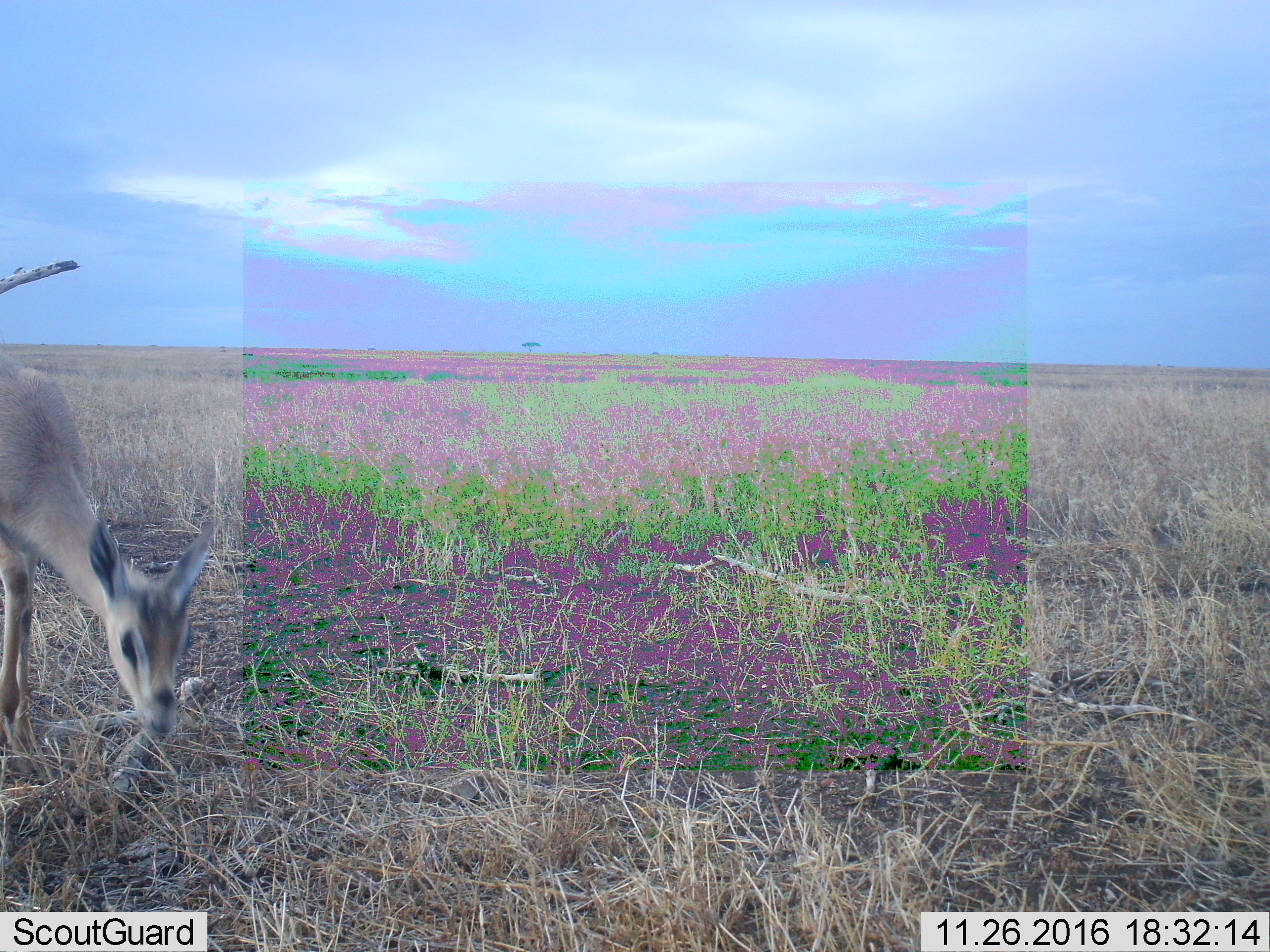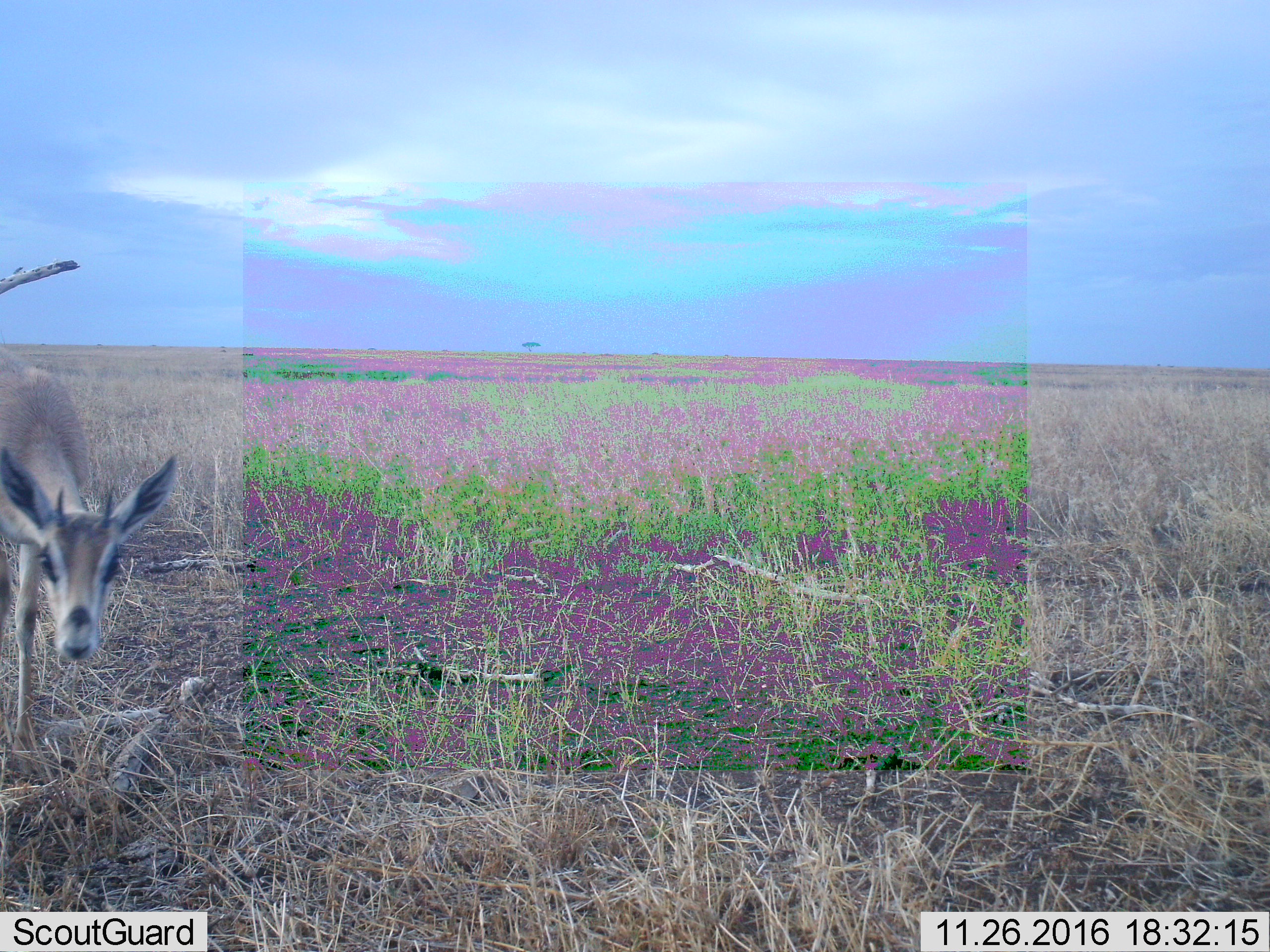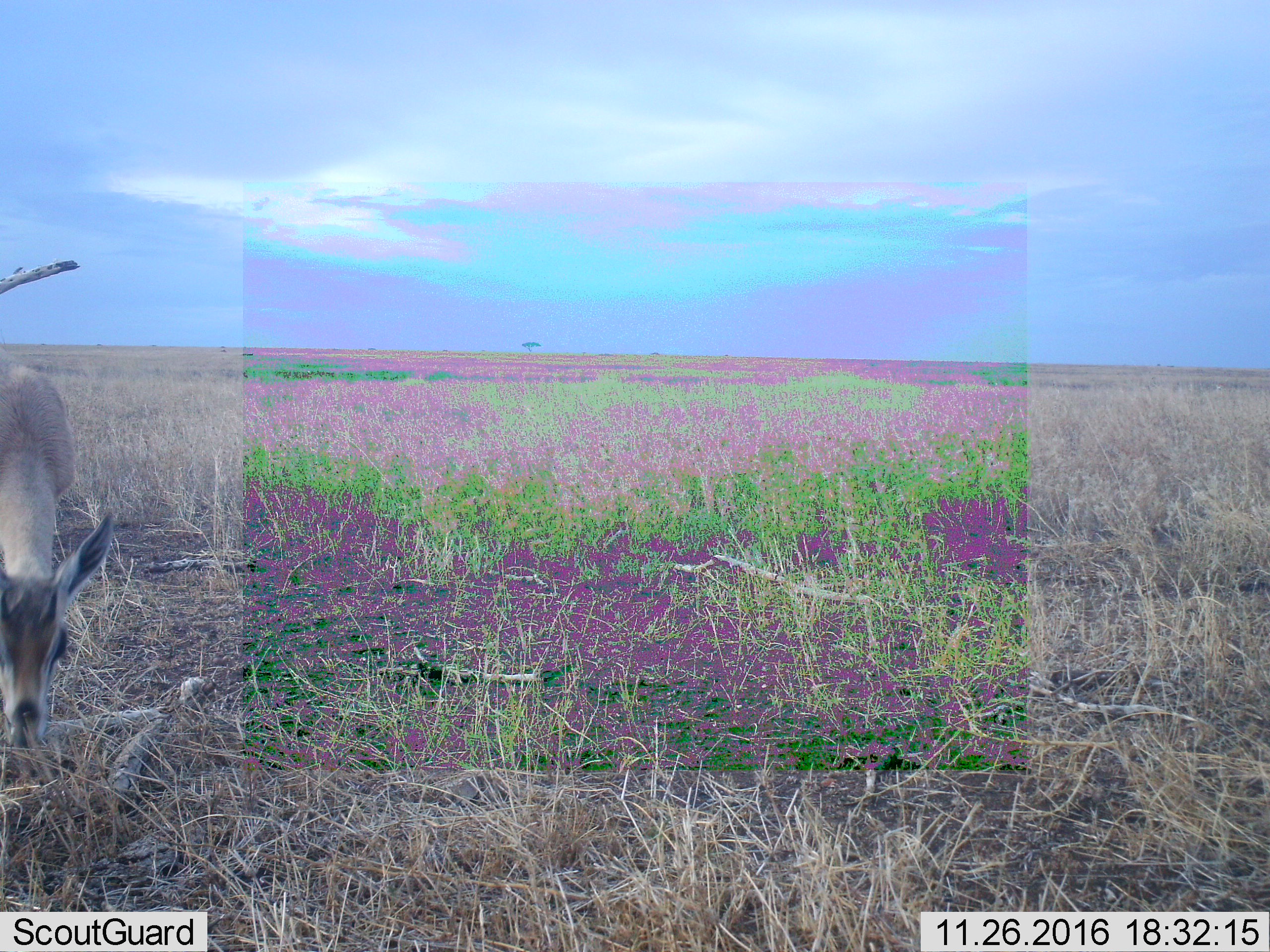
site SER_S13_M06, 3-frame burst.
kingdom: Animalia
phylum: Chordata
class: Mammalia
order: Artiodactyla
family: Bovidae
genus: Eudorcas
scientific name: Eudorcas thomsonii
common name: thomson's gazelle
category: gazellethomsons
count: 1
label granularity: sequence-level